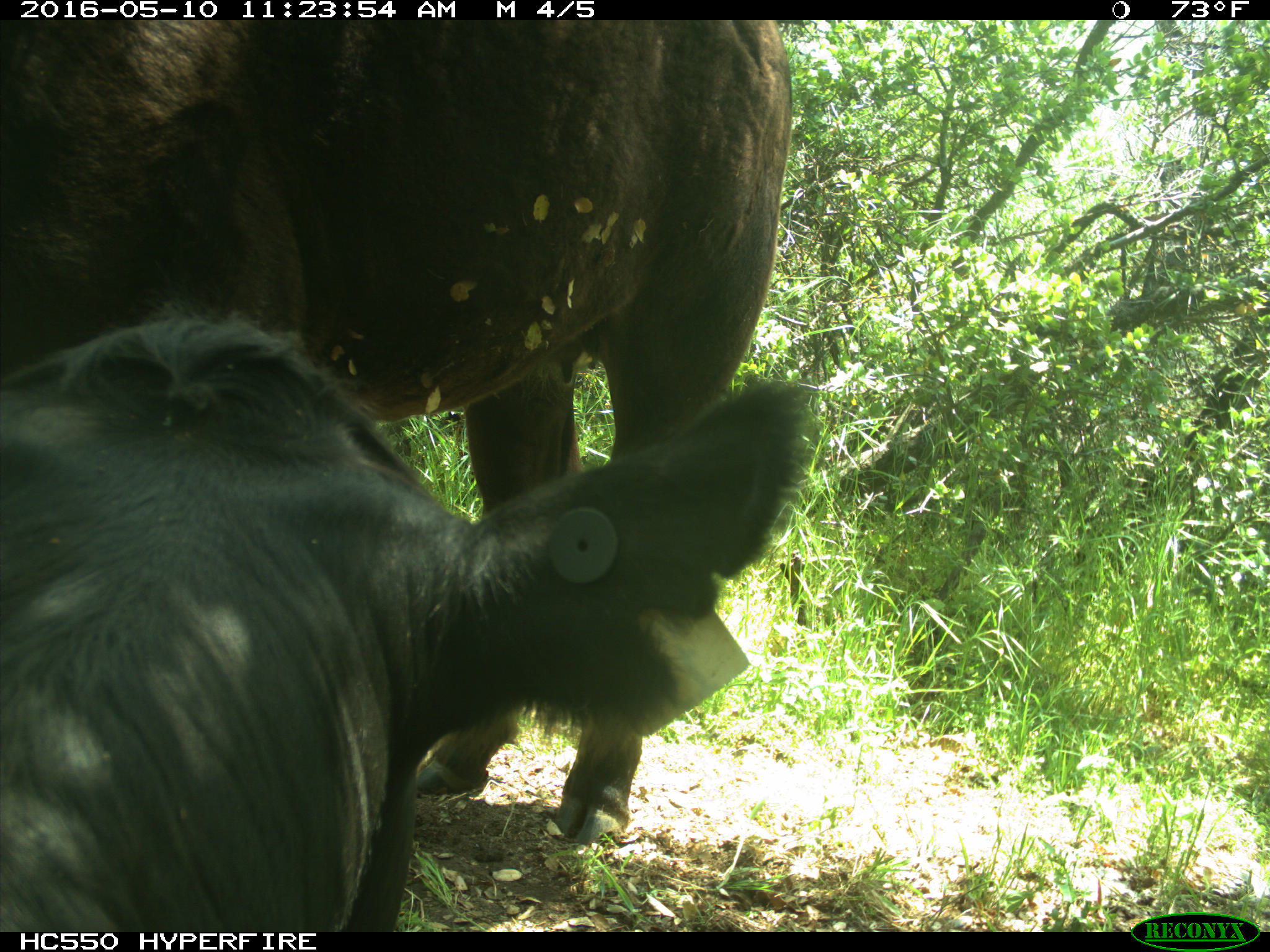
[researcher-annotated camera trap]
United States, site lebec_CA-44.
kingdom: Animalia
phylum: Chordata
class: Mammalia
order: Artiodactyla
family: Bovidae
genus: Bos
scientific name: Bos taurus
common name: domestic cow